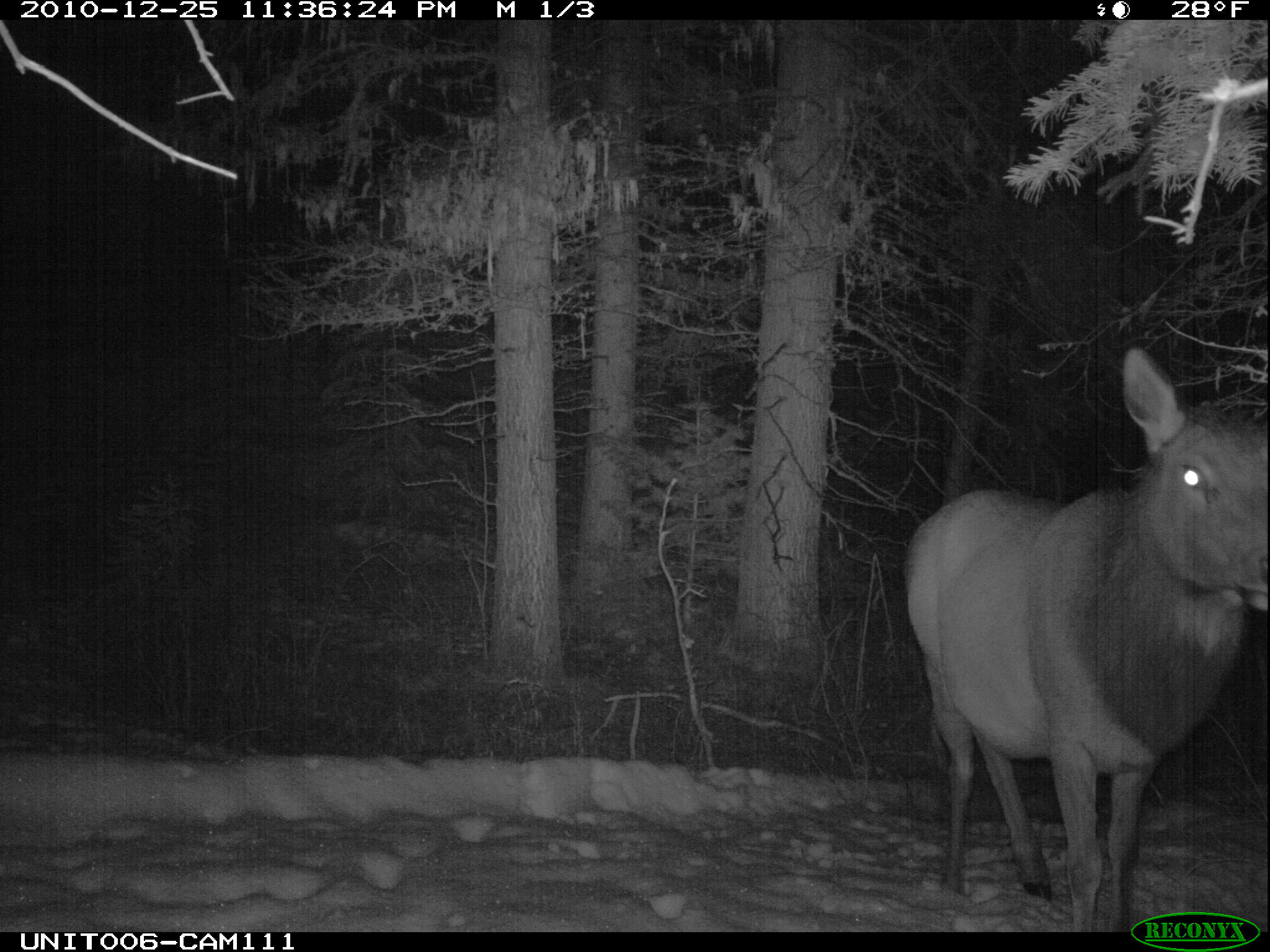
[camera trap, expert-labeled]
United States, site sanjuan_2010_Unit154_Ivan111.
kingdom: Animalia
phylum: Chordata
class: Mammalia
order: Artiodactyla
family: Cervidae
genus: Cervus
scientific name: Cervus elaphus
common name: red deer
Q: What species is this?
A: Cervus elaphus (red deer).